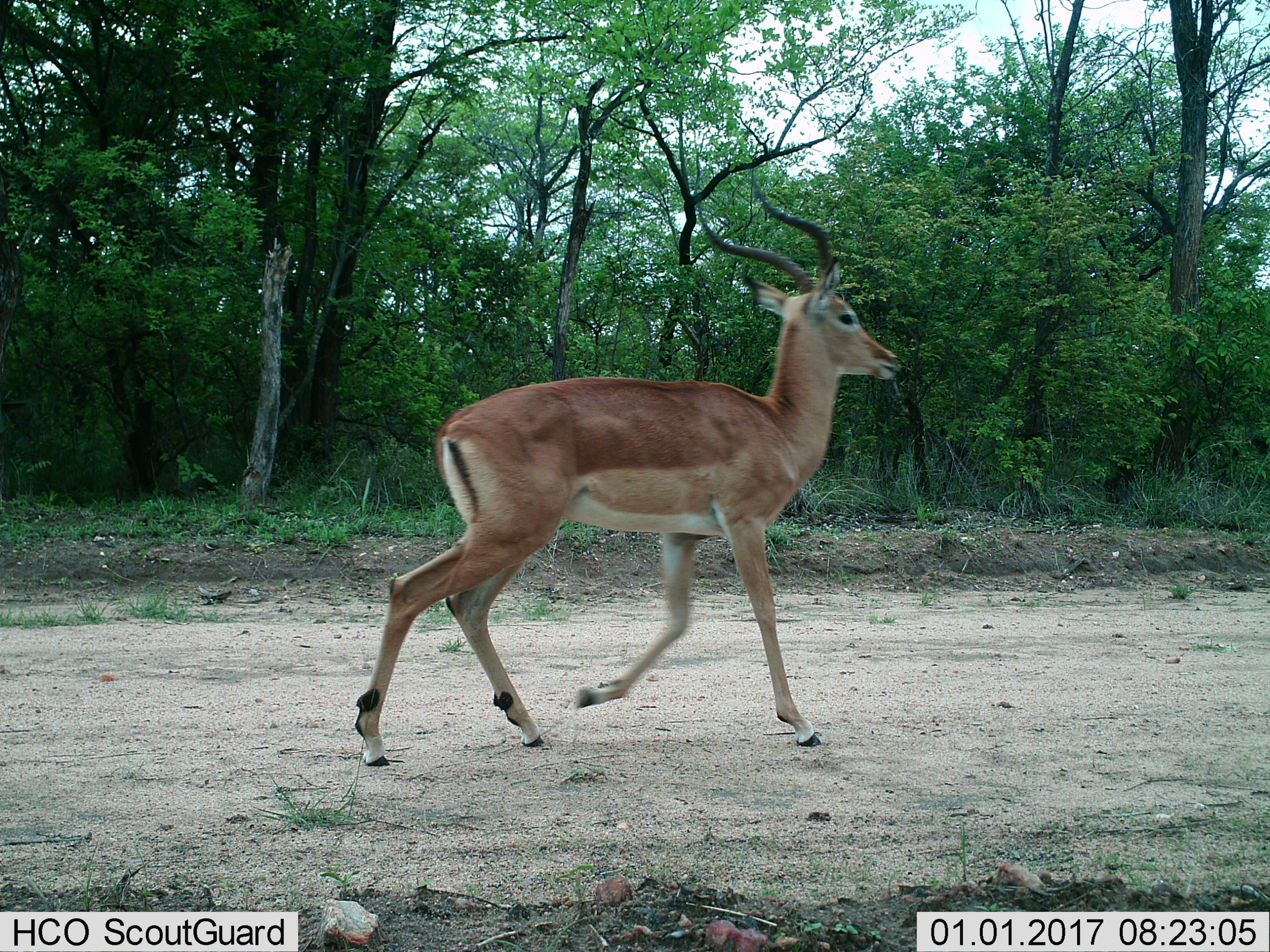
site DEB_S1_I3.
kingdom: Animalia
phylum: Chordata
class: Mammalia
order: Artiodactyla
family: Bovidae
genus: Aepyceros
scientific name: Aepyceros melampus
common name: impala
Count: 1.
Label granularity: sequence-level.